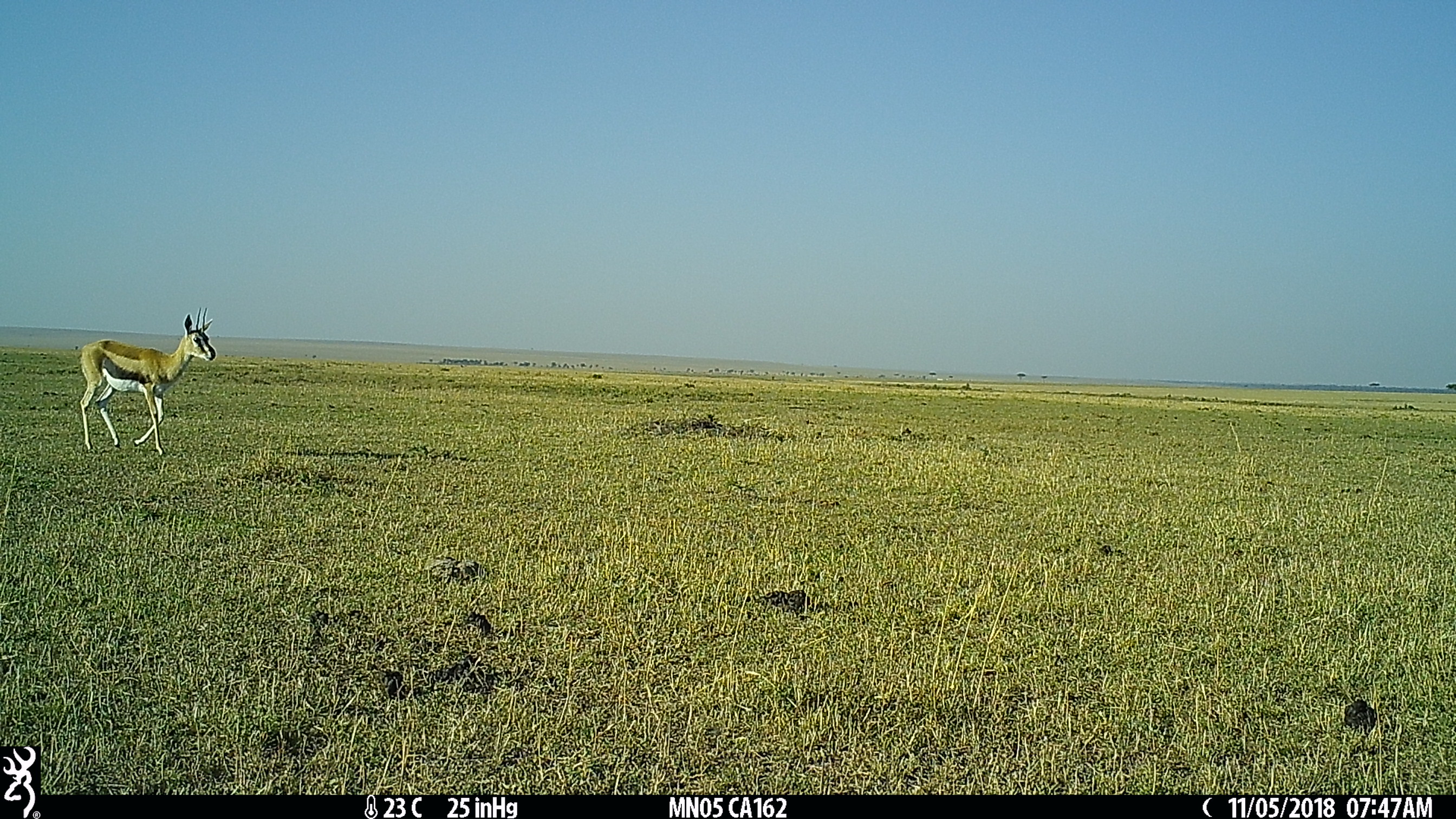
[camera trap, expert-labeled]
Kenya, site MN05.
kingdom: Animalia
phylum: Chordata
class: Mammalia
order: Artiodactyla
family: Bovidae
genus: Eudorcas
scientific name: Eudorcas thomsonii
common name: thomon's gazelle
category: gazelle thomsons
Gazelle thomsons (thomon's gazelle) (Eudorcas thomsonii).